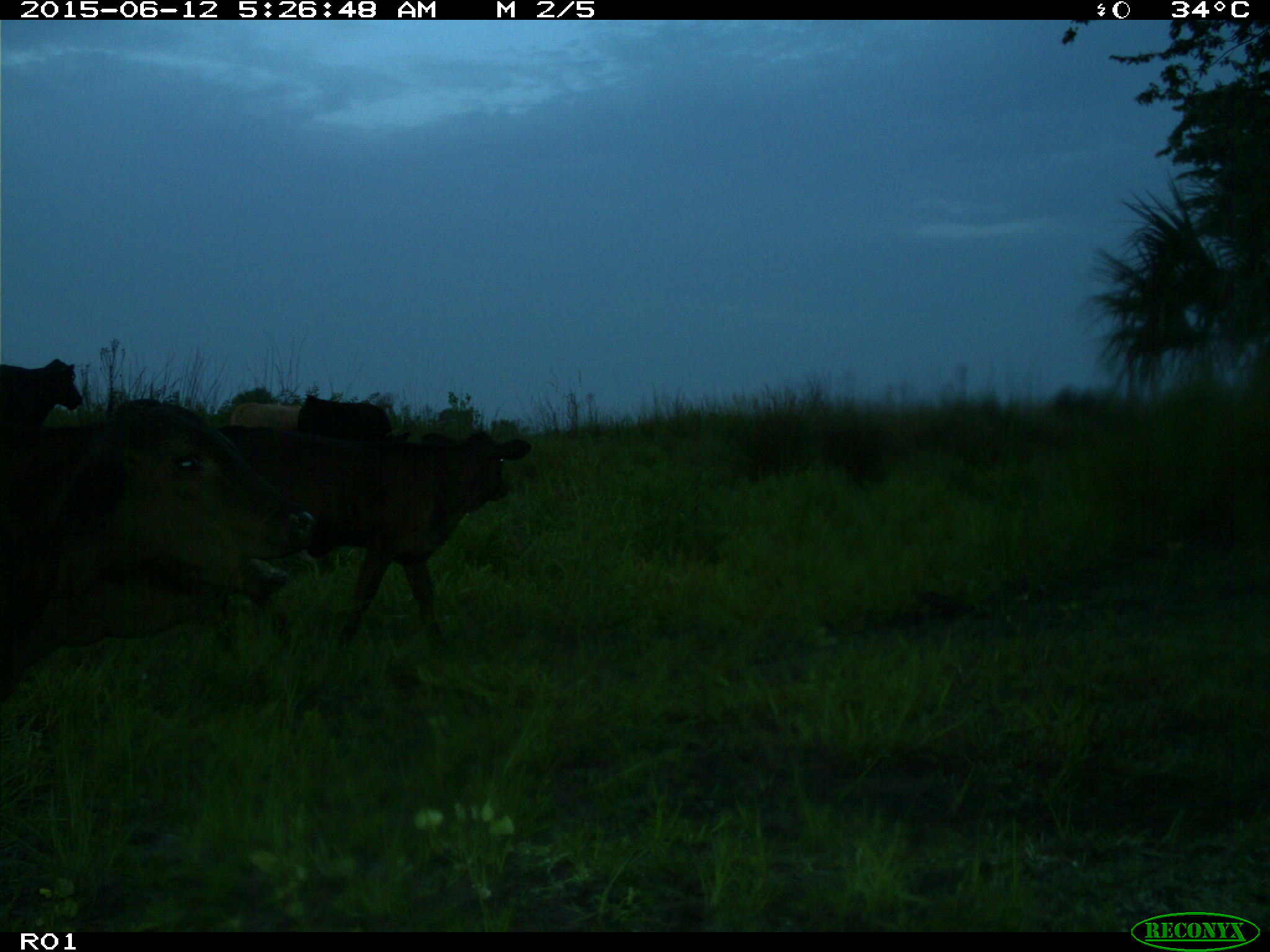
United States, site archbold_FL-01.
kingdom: Animalia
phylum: Chordata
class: Mammalia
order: Artiodactyla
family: Bovidae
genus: Bos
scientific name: Bos taurus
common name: domestic cow